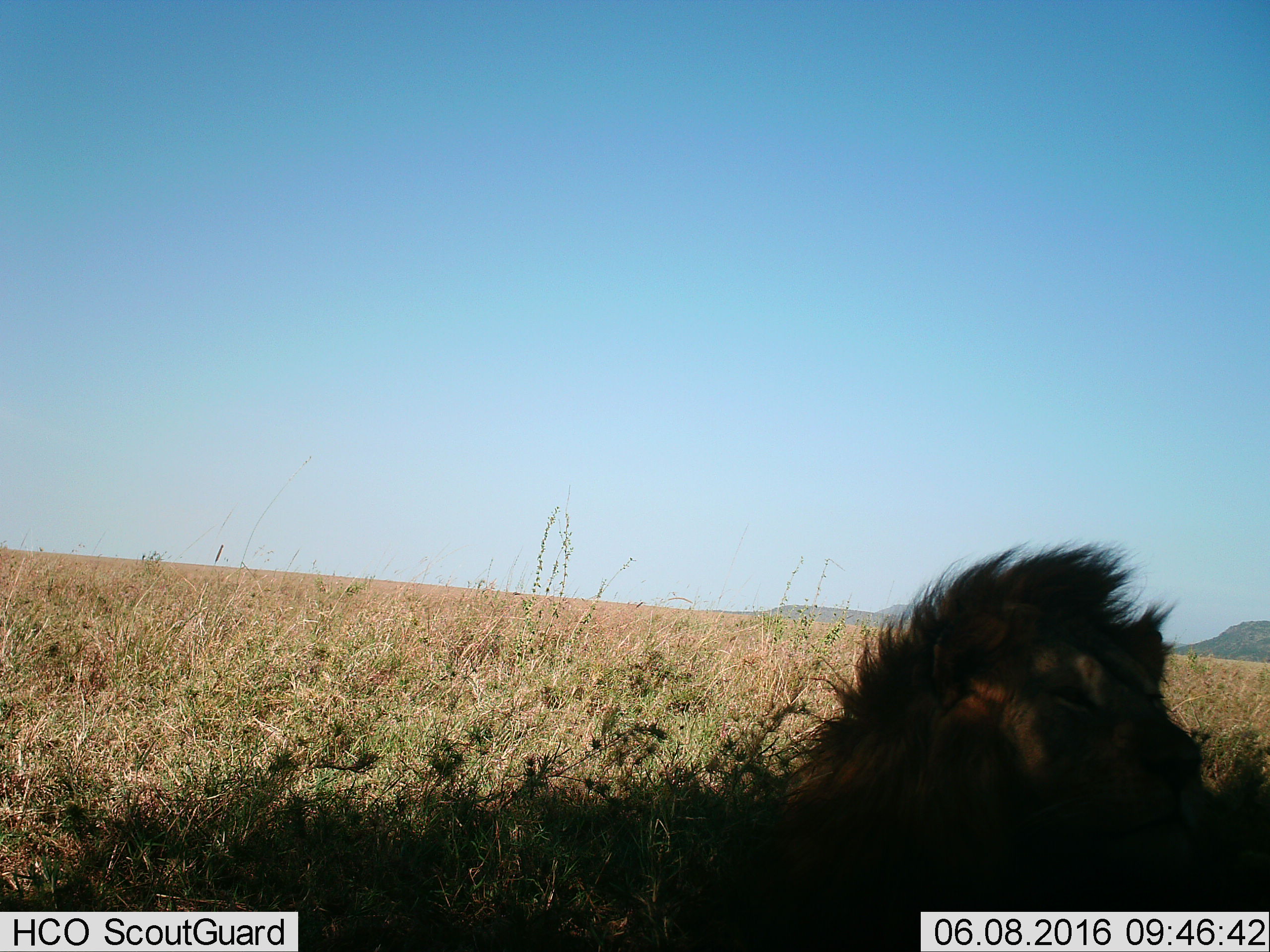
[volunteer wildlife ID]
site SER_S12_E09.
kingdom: Animalia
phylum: Chordata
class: Mammalia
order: Carnivora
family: Felidae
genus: Panthera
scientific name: Panthera leo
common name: lion male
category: lionmale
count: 1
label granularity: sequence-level